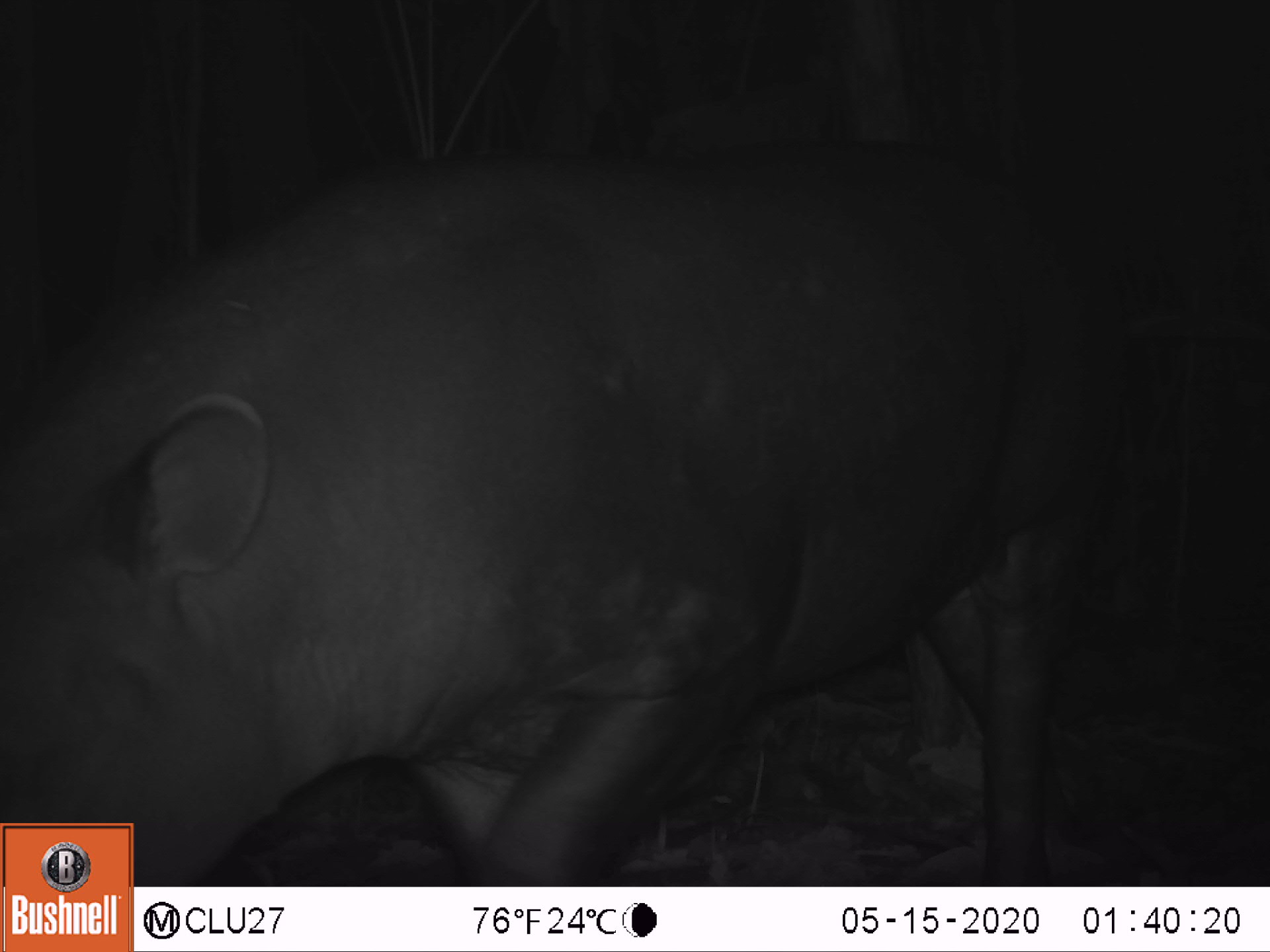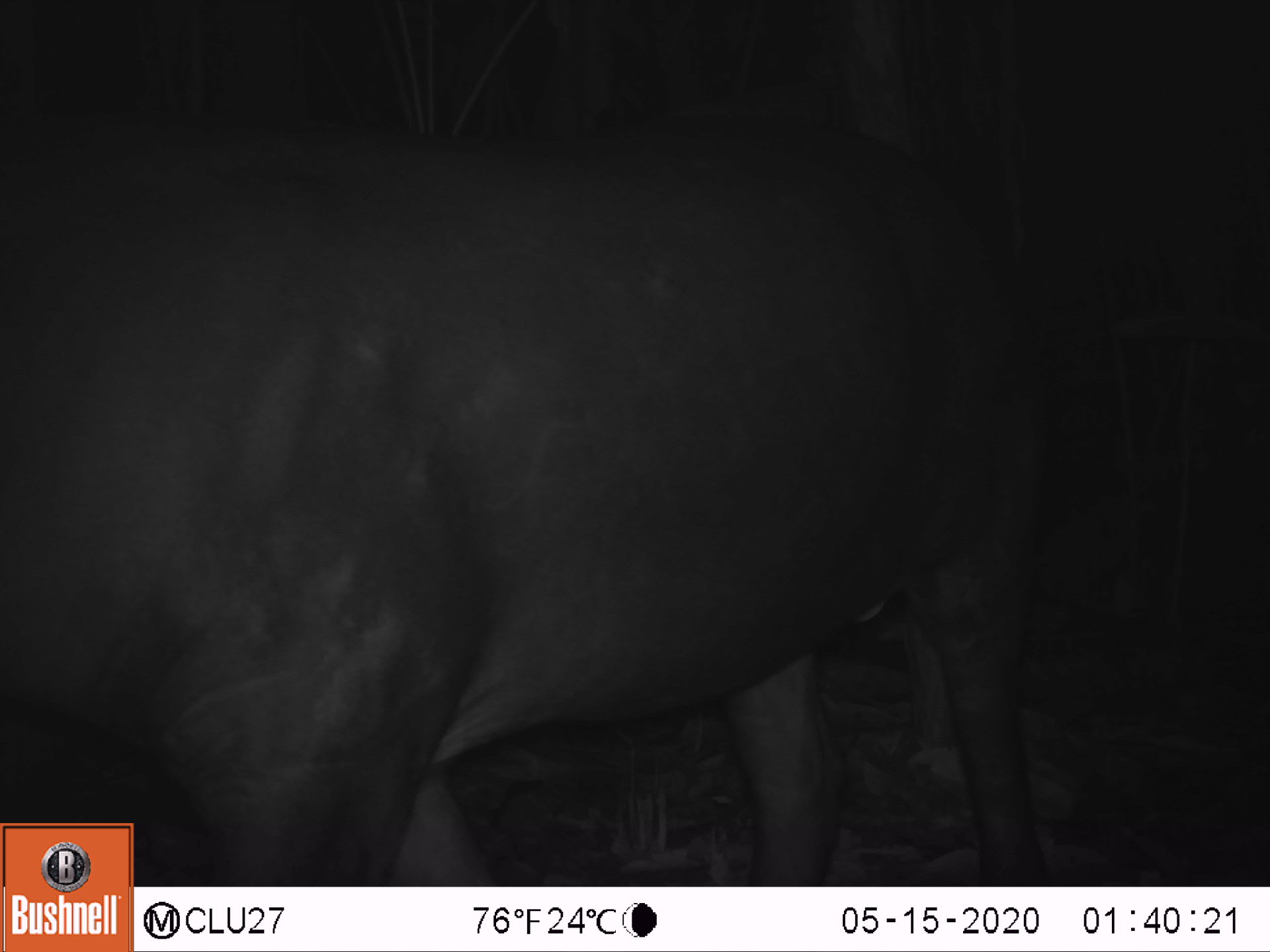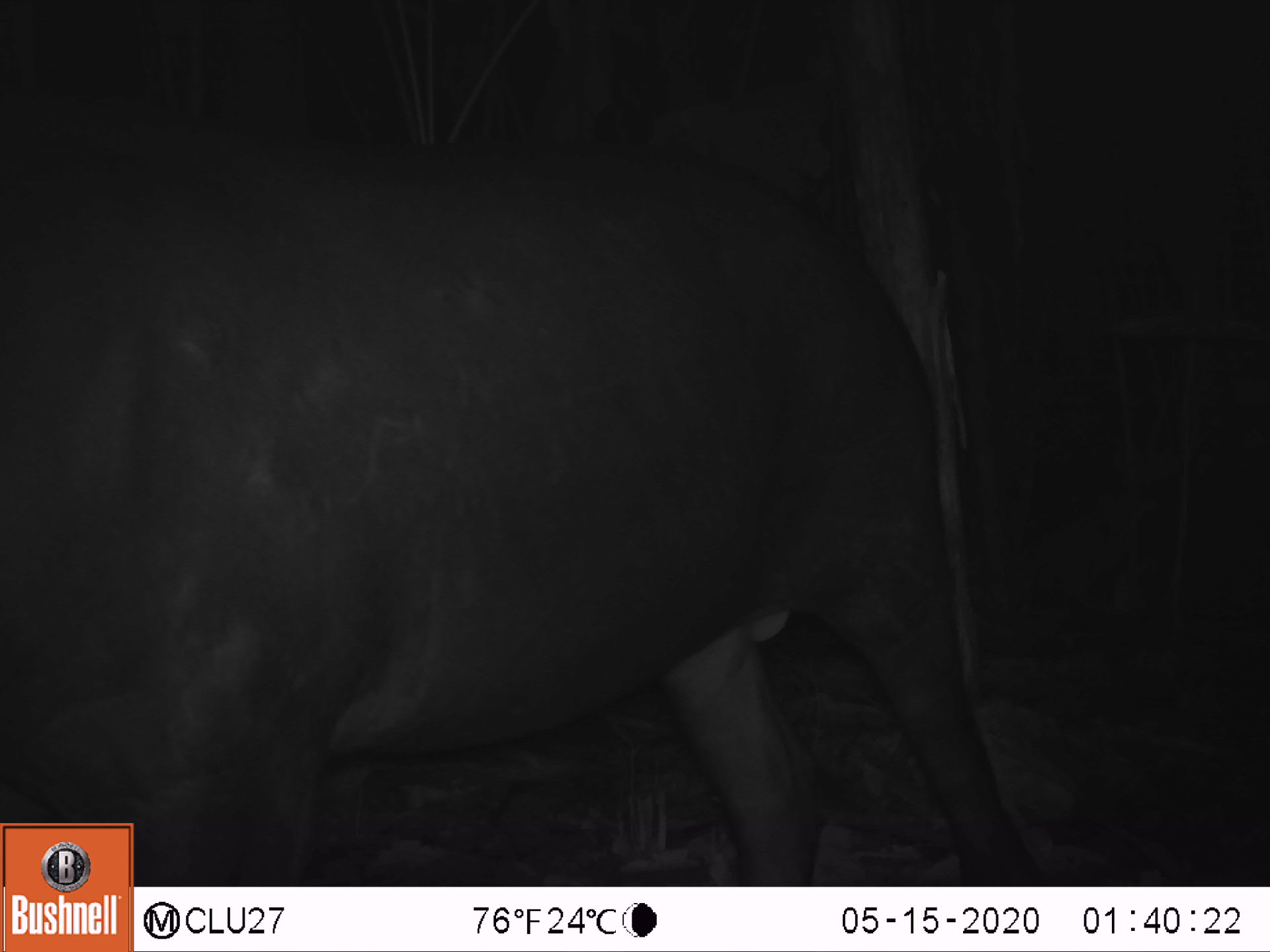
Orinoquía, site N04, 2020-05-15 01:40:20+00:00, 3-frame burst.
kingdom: Animalia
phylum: Chordata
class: Mammalia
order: Perissodactyla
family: Tapiridae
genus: Tapirus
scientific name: Tapirus terrestris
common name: lowland tapir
Lowland tapir (Tapirus terrestris).